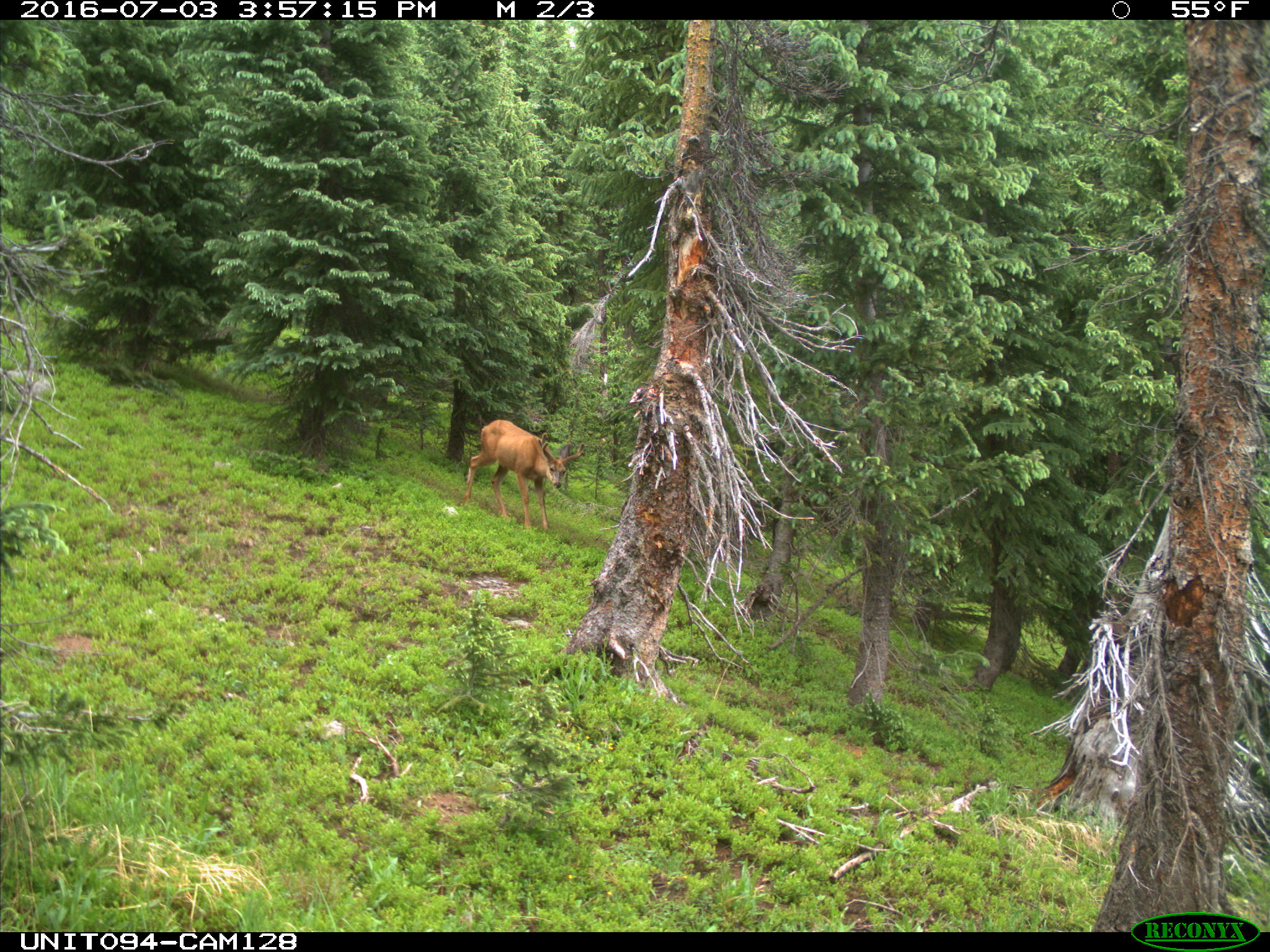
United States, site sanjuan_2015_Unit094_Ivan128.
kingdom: Animalia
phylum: Chordata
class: Mammalia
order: Artiodactyla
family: Cervidae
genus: Odocoileus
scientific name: Odocoileus hemionus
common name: mule deer